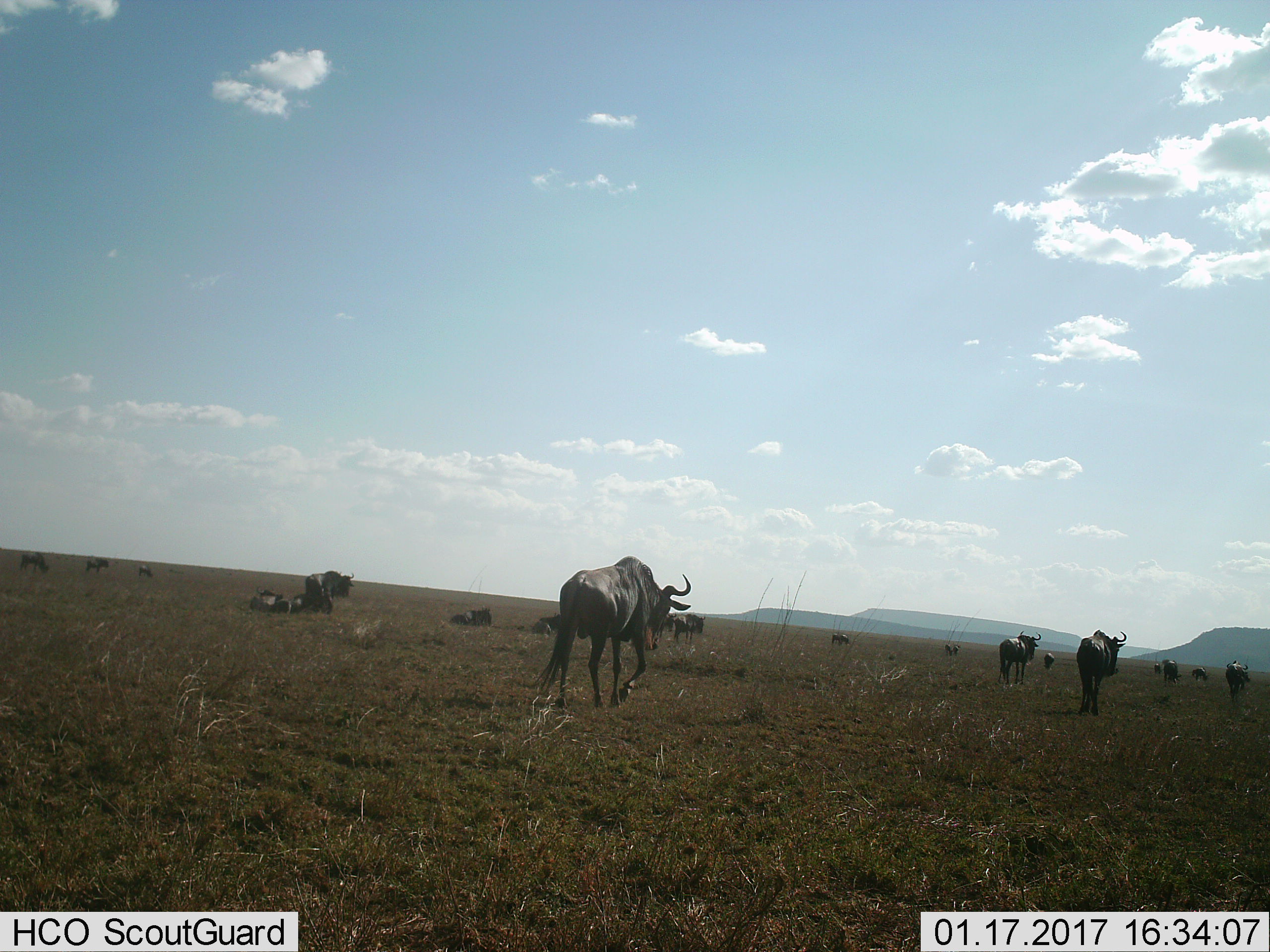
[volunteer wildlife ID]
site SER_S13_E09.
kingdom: Animalia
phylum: Chordata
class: Mammalia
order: Artiodactyla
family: Bovidae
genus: Connochaetes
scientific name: Connochaetes taurinus taurinus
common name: blue wildebeest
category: wildebeestblue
Wildebeestblue (blue wildebeest) (Connochaetes taurinus taurinus), count 11-50. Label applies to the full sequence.